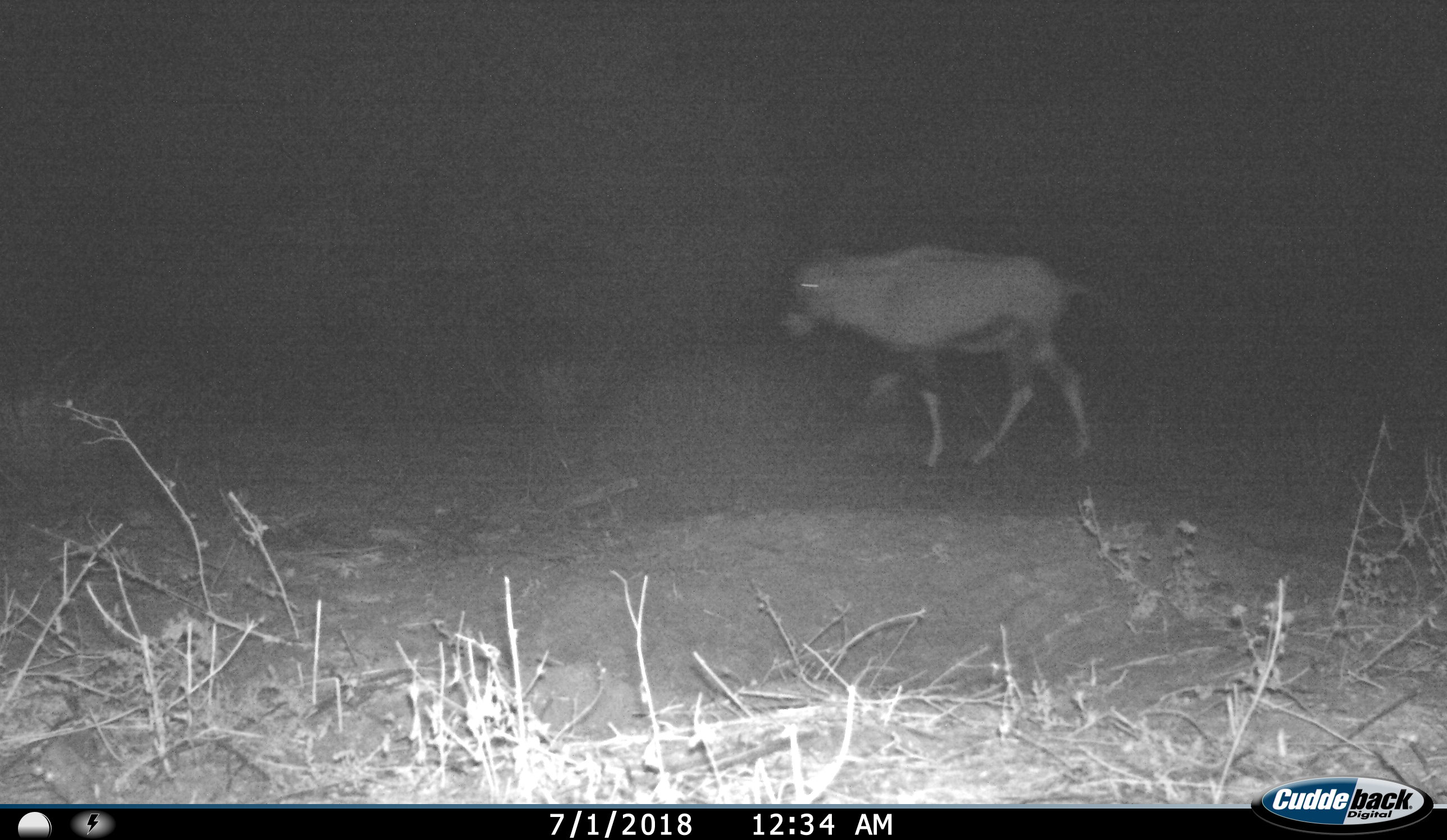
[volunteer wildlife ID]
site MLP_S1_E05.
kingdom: Animalia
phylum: Chordata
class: Mammalia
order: Artiodactyla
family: Bovidae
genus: Oryx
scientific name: Oryx gazella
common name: gemsbok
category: oryx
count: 1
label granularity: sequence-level